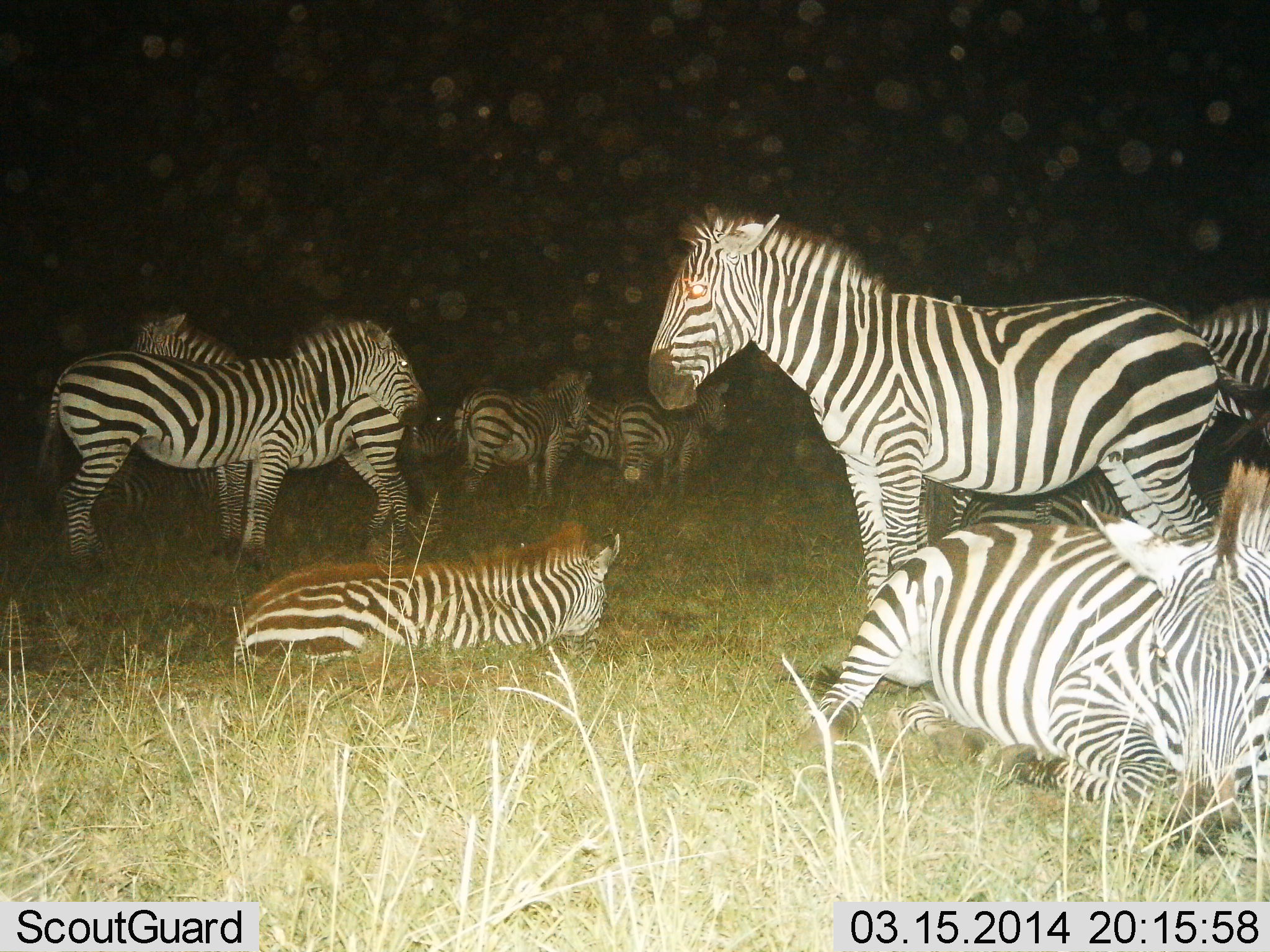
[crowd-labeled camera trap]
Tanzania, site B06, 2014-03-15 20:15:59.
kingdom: Animalia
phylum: Chordata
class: Mammalia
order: Perissodactyla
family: Equidae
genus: Equus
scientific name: Equus quagga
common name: plains zebra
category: zebra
Zebra (plains zebra) (Equus quagga), count 10. Behavior (volunteer vote fractions): standing 80%, resting 100%, moving 0%, interacting 20%. Young present (vote fraction): 30%. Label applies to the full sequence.